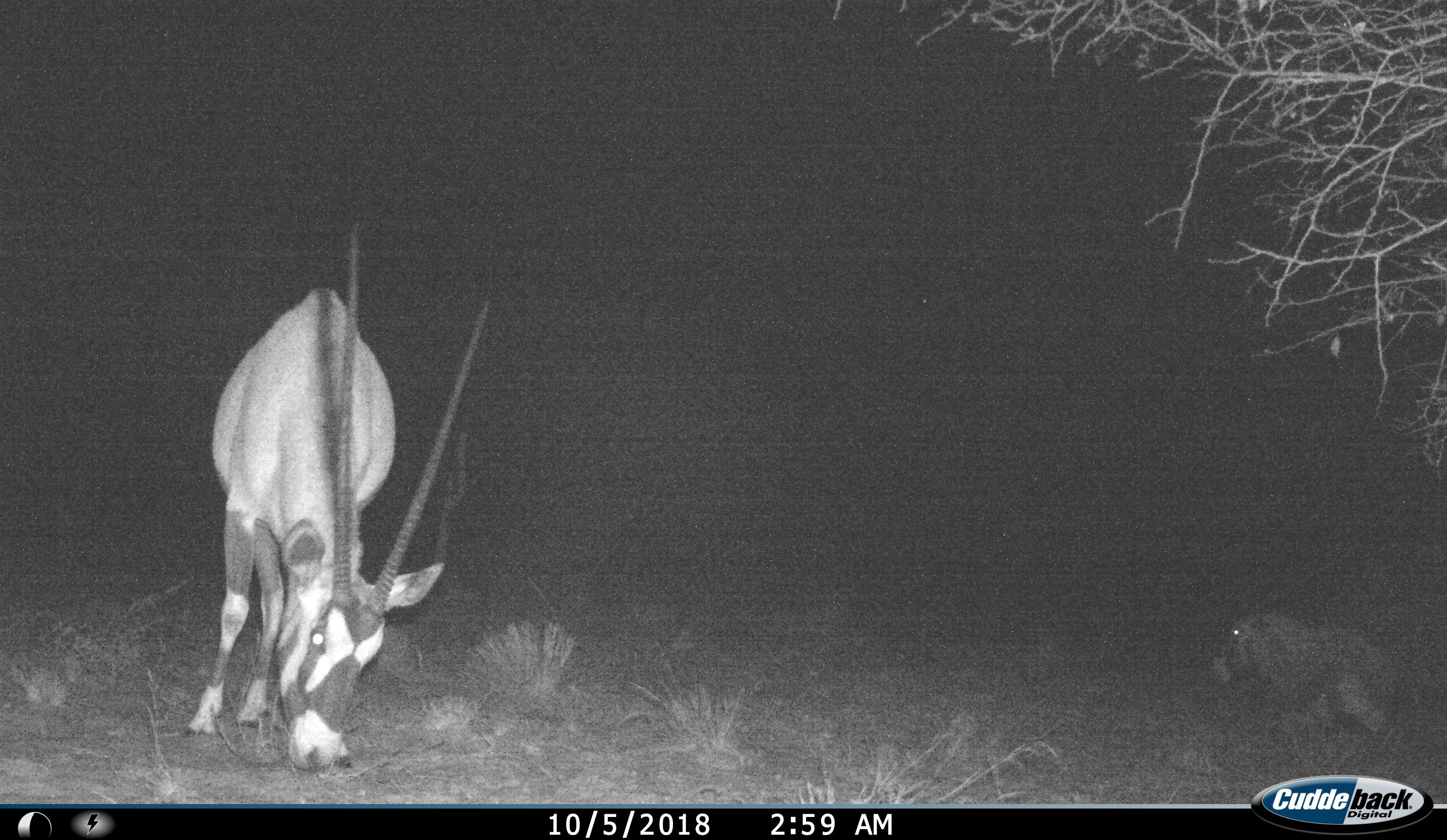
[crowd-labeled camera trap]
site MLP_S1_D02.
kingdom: Animalia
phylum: Chordata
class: Mammalia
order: Artiodactyla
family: Bovidae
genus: Oryx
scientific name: Oryx gazella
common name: gemsbok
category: oryx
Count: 2.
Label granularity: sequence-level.